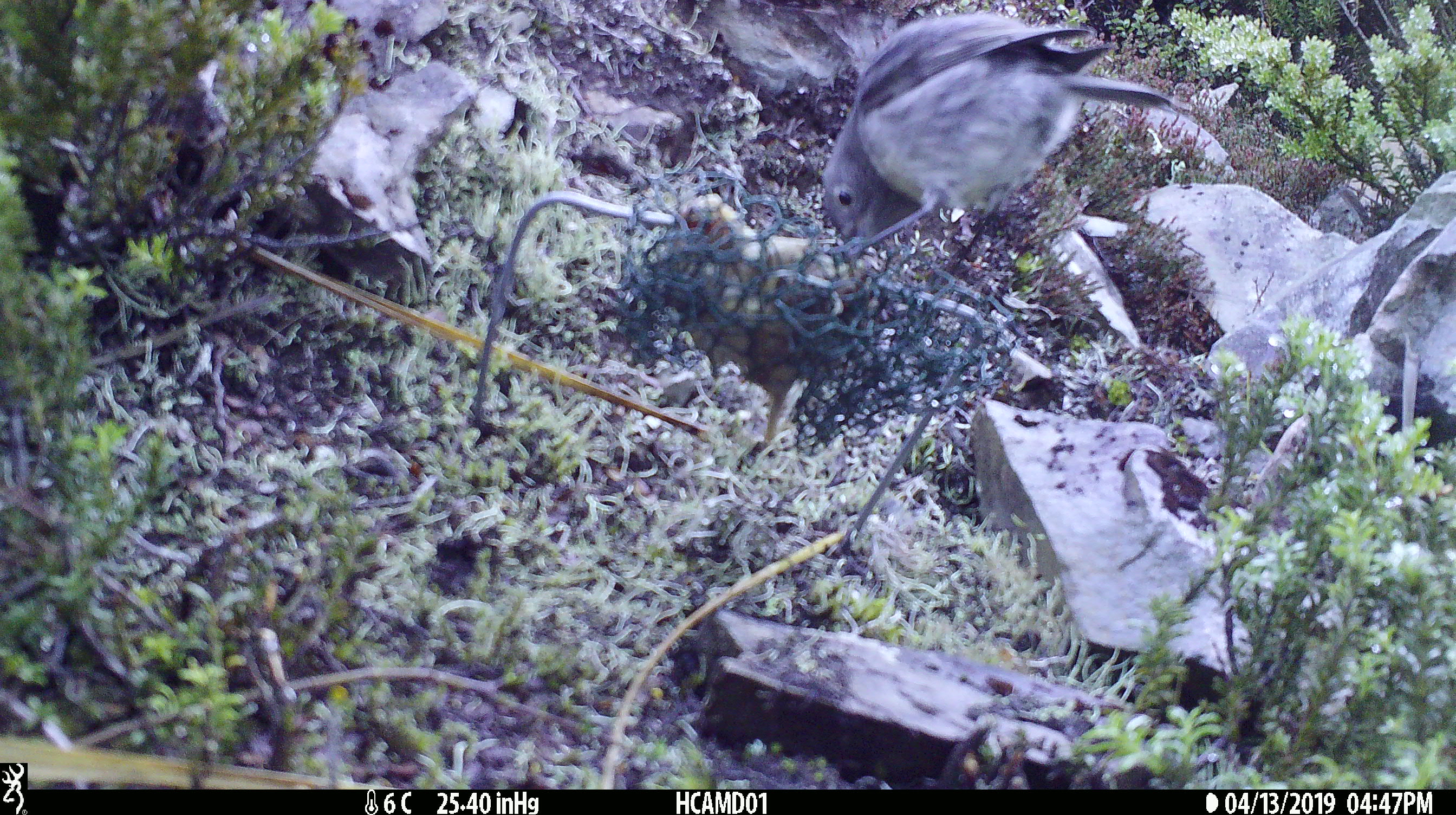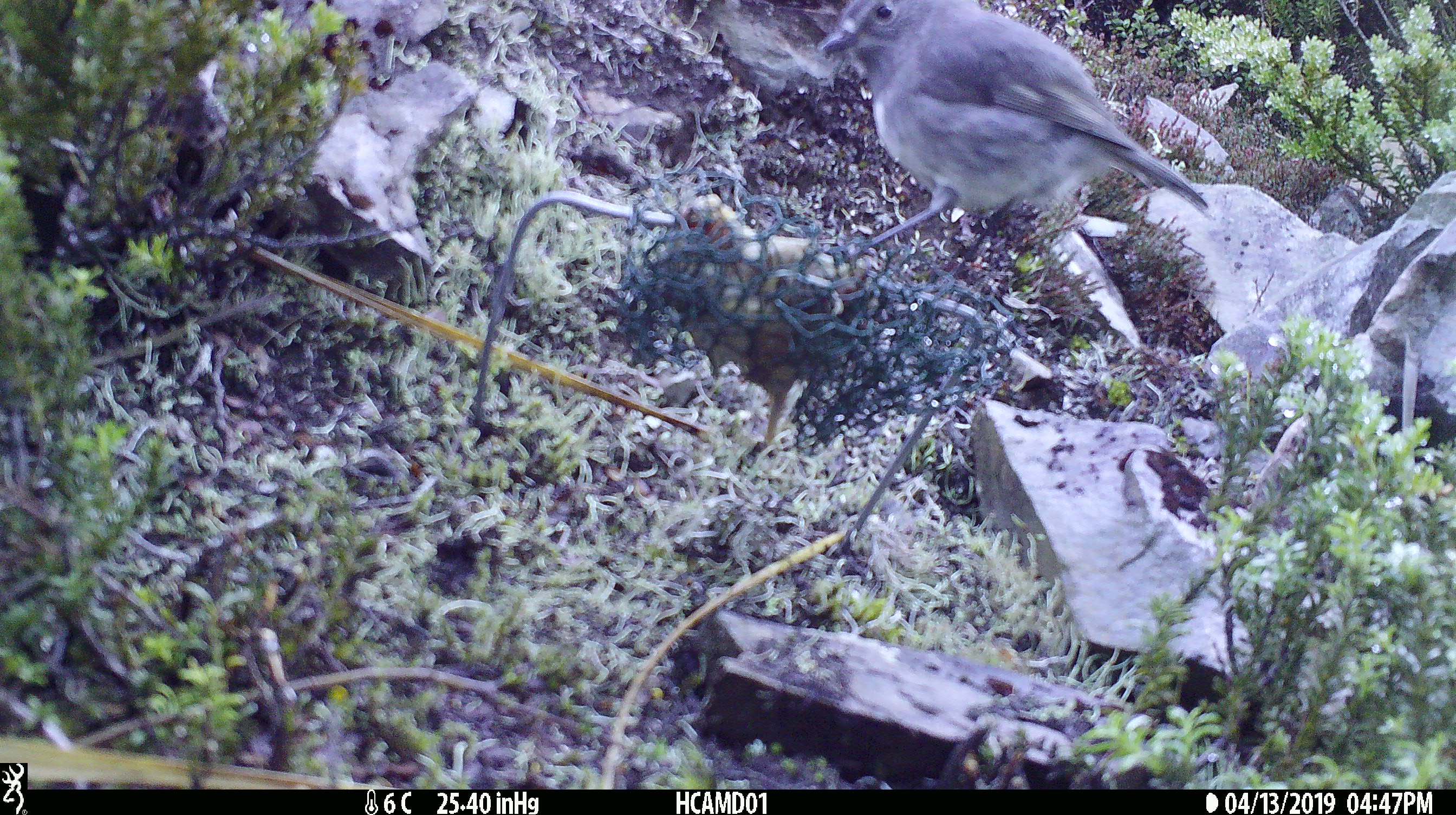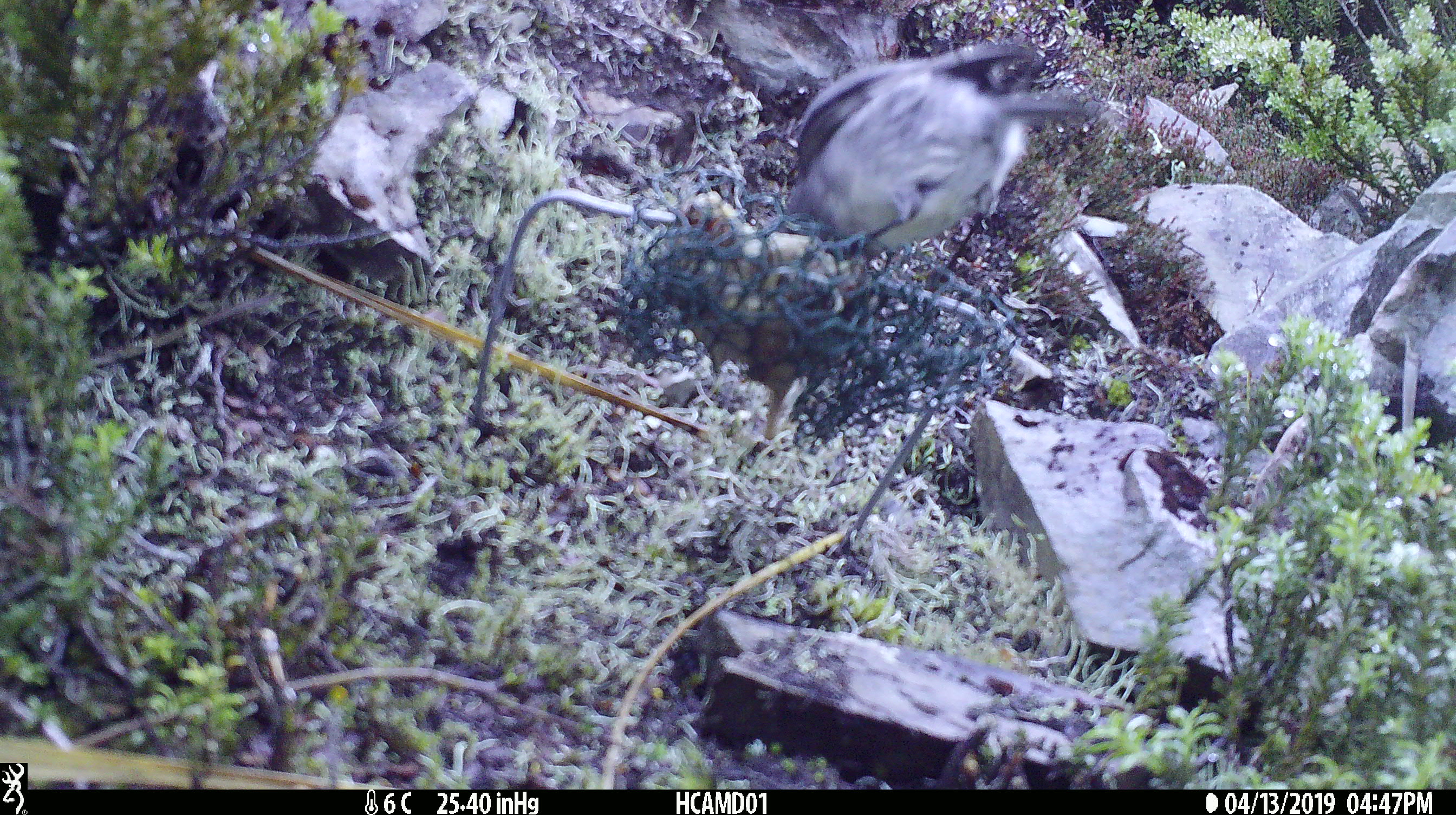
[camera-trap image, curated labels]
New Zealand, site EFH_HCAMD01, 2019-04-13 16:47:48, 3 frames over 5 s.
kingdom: Animalia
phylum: Chordata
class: Aves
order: Passeriformes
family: Petroicidae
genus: Petroica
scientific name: Petroica australis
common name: new zealand robin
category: robin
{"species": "robin (new zealand robin) (Petroica australis)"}